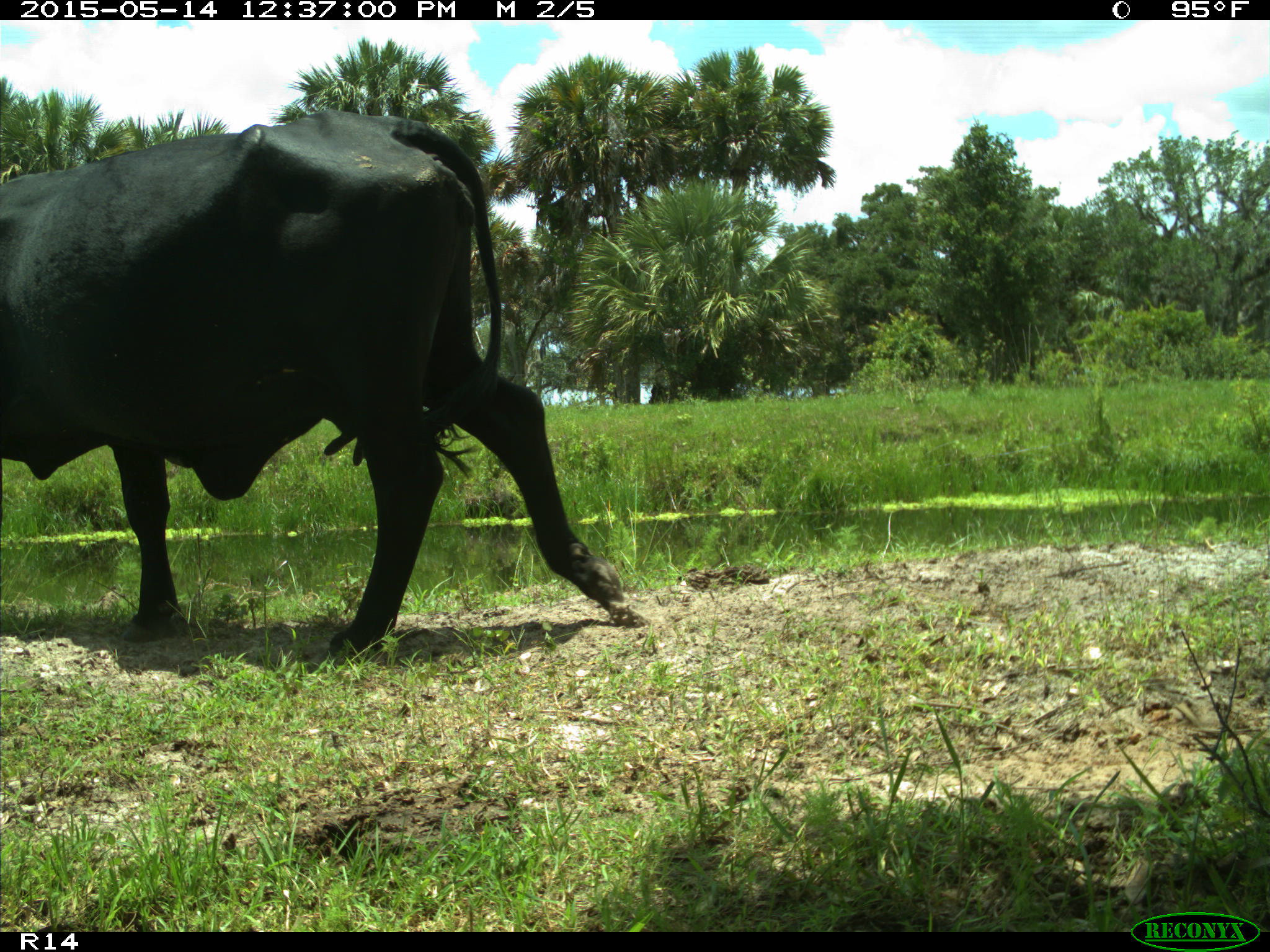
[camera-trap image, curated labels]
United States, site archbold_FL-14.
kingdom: Animalia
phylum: Chordata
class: Mammalia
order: Artiodactyla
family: Bovidae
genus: Bos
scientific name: Bos taurus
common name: domestic cow